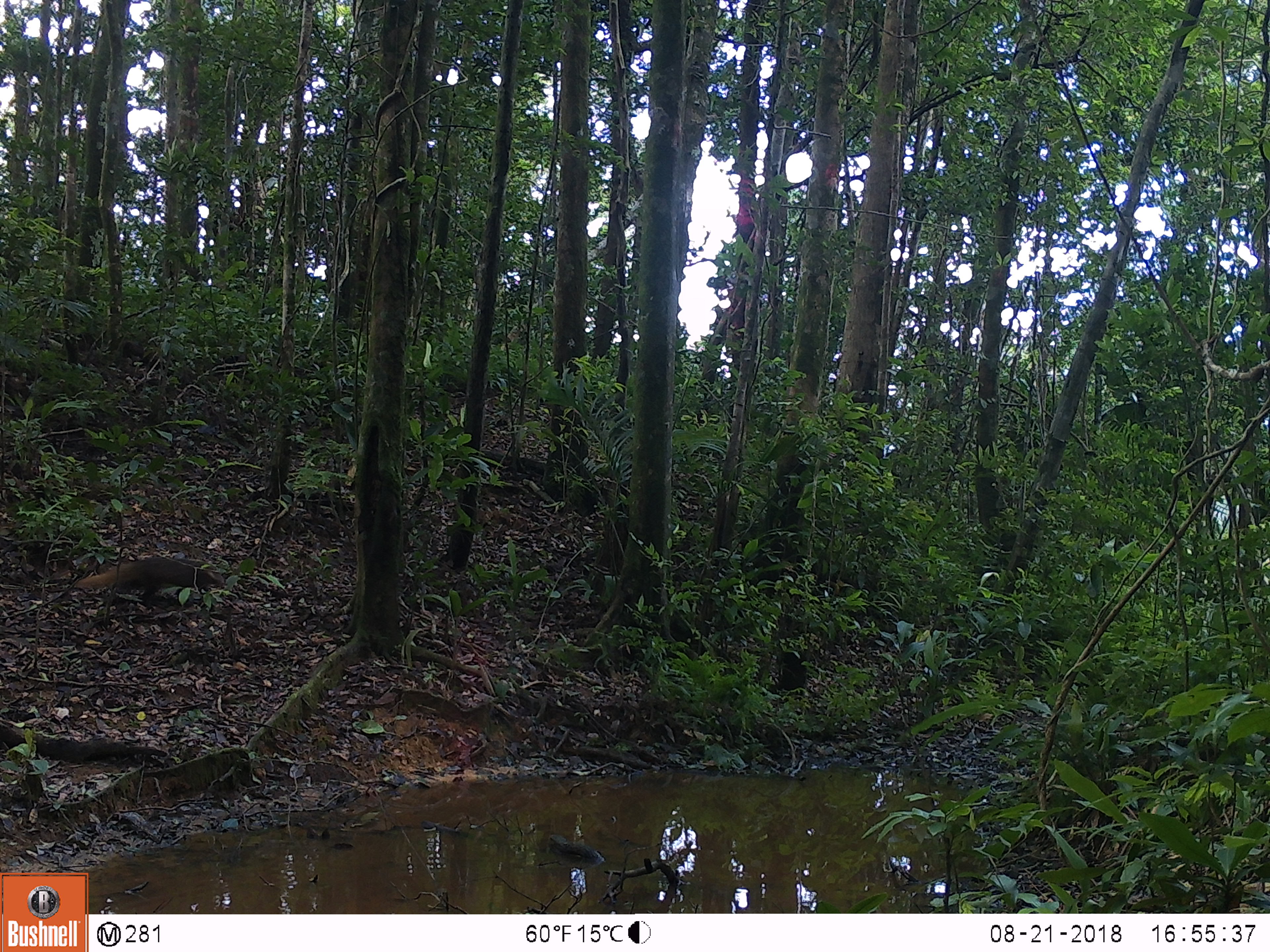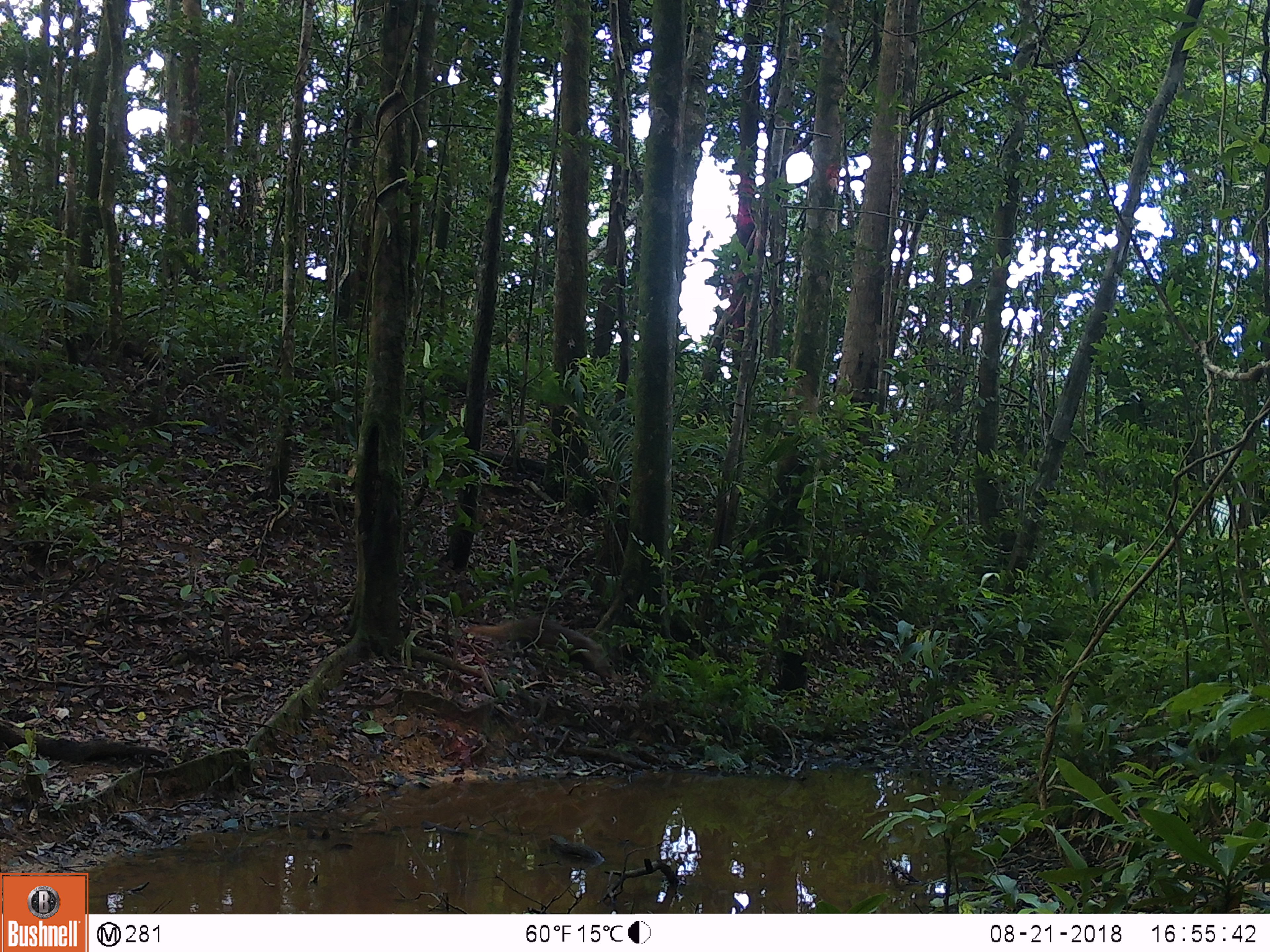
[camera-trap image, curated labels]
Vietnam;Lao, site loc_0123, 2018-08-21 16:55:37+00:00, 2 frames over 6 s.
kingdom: Animalia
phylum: Chordata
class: Mammalia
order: Carnivora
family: Herpestidae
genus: Urva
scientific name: Urva urva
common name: crab-eating mongoose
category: crab eating mongoose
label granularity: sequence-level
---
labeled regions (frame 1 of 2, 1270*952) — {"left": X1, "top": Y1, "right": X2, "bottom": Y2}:
crab eating mongoose: {"left": 74, "top": 554, "right": 225, "bottom": 608}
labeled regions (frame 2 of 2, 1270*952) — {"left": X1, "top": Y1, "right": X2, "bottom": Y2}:
crab eating mongoose: {"left": 462, "top": 616, "right": 621, "bottom": 682}